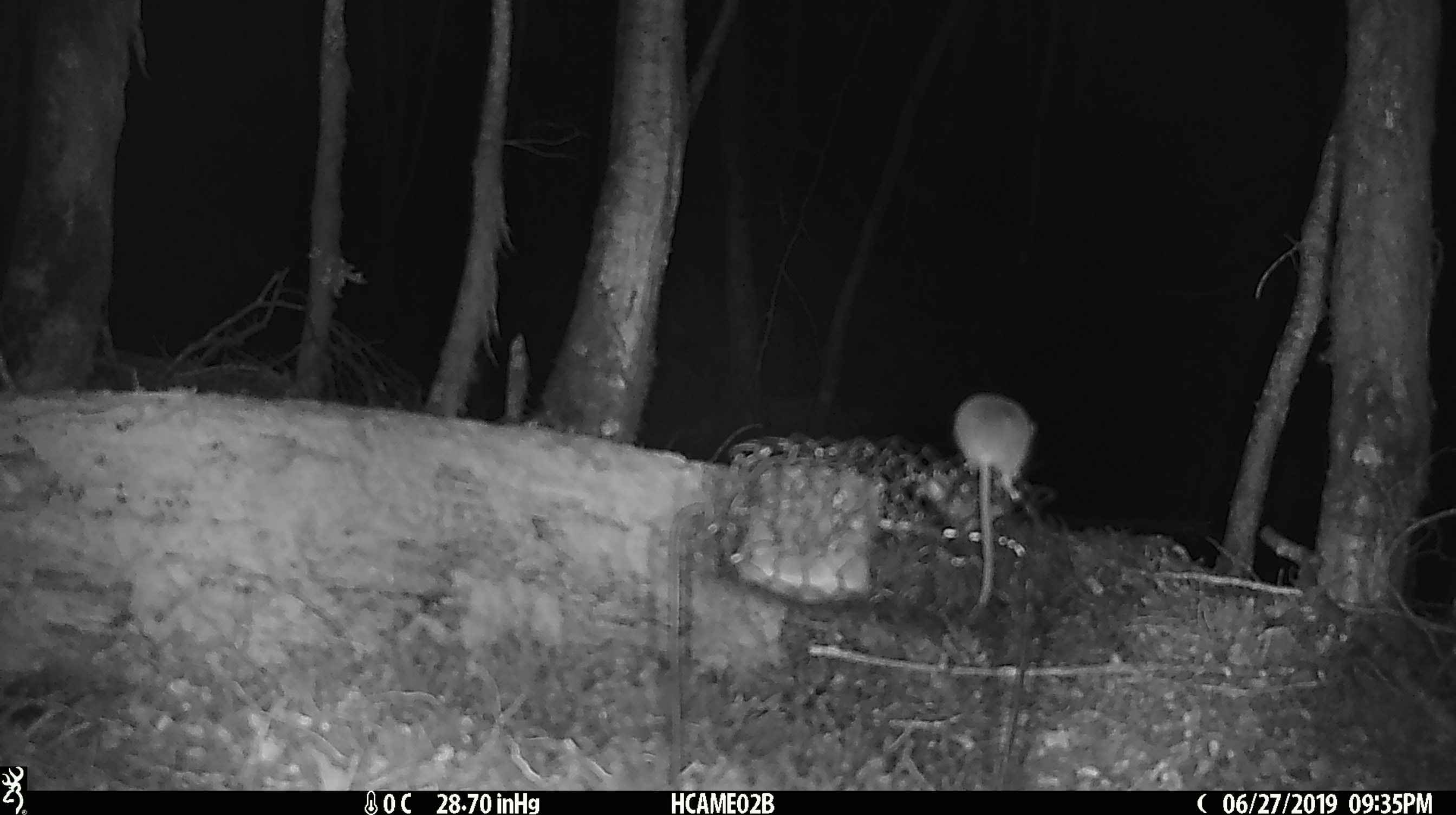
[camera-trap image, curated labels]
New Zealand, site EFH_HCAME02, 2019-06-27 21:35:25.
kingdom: Animalia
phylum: Chordata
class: Mammalia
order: Rodentia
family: Muridae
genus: Mus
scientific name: Mus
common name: mouse